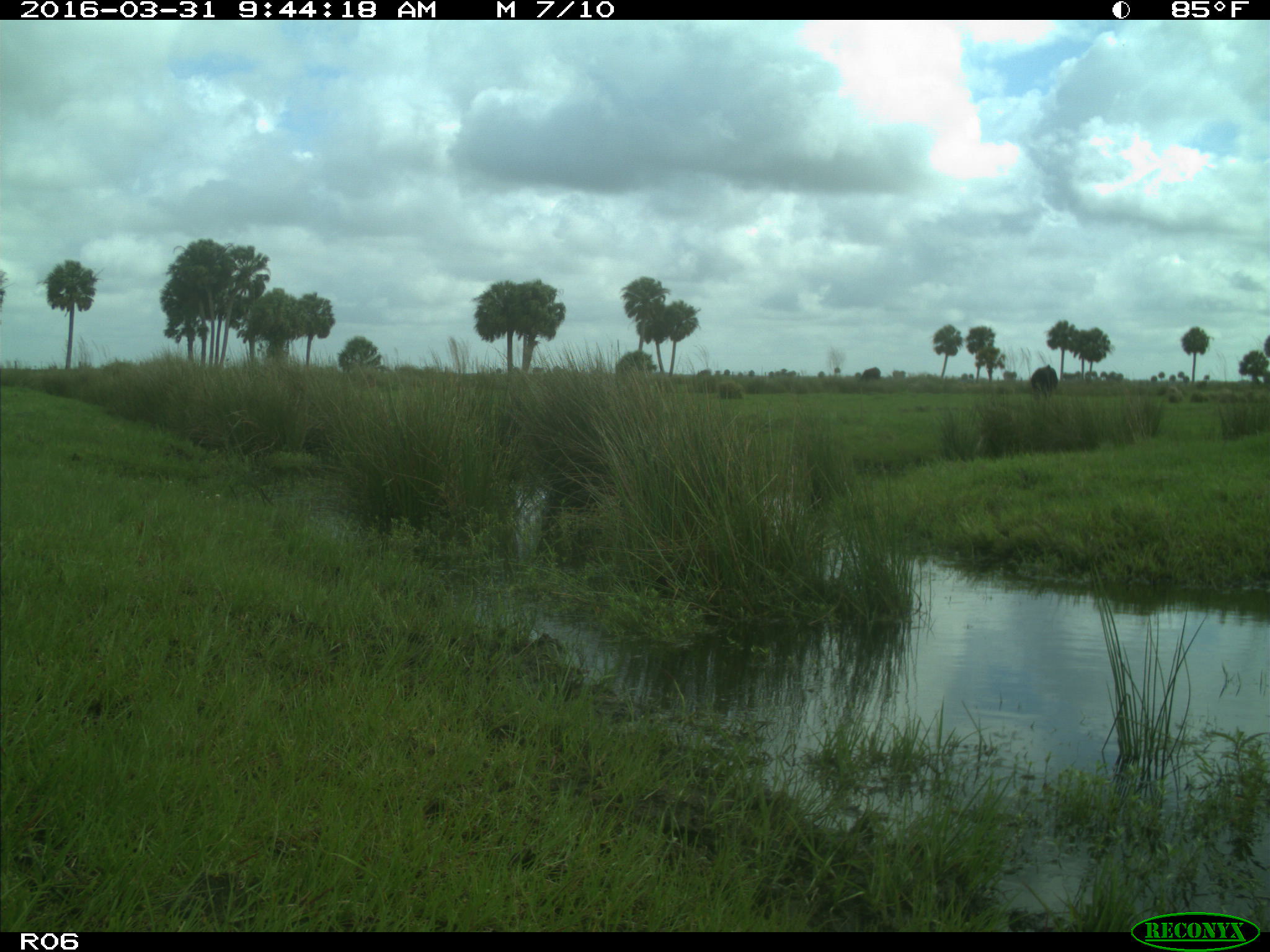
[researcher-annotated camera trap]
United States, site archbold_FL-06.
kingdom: Animalia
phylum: Chordata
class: Mammalia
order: Artiodactyla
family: Bovidae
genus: Bos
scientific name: Bos taurus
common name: domestic cow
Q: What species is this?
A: Bos taurus (domestic cow).